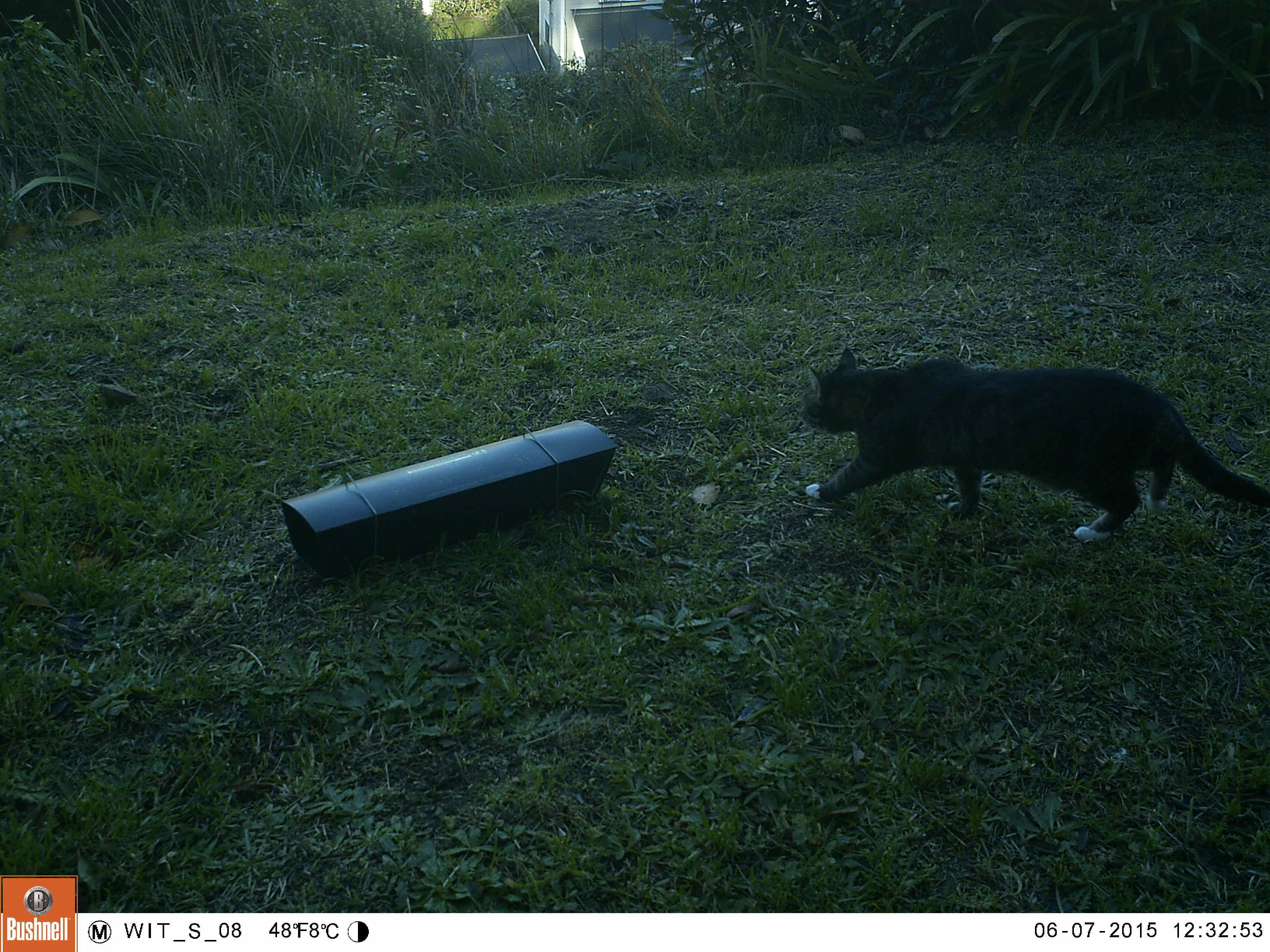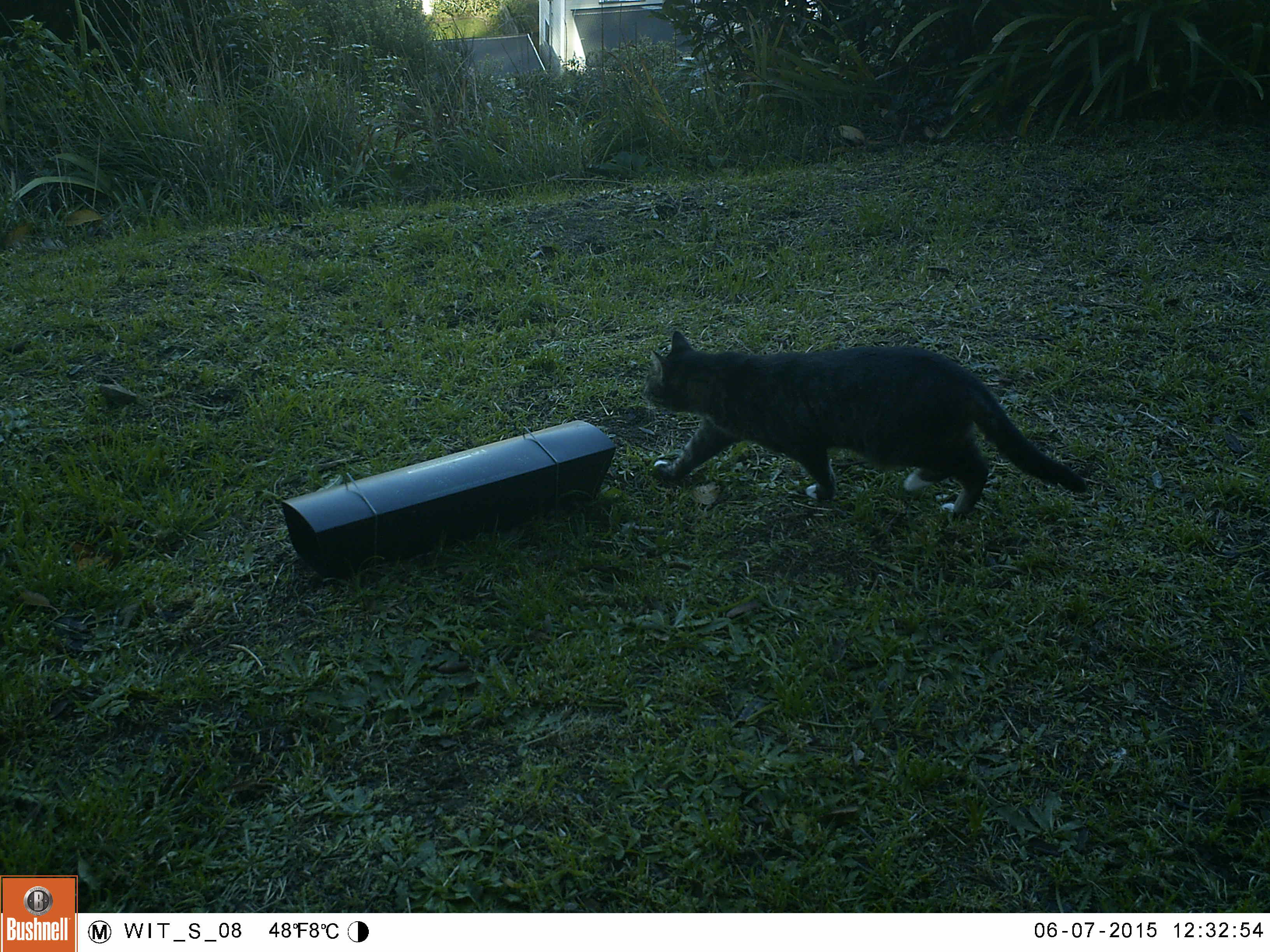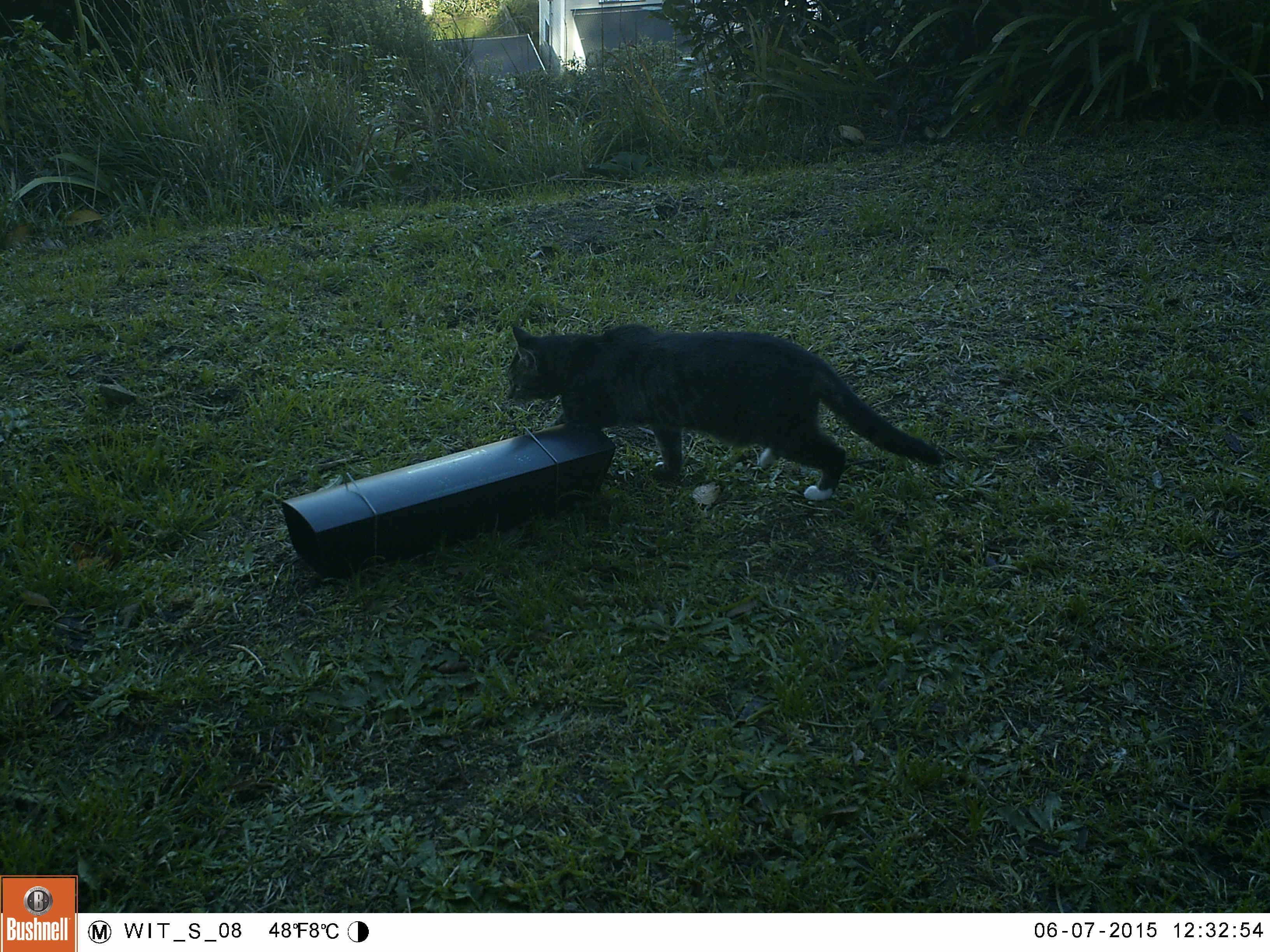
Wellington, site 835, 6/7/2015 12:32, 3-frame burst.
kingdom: Animalia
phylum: Chordata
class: Mammalia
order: Carnivora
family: Felidae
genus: Felis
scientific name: Felis catus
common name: cat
Cat (Felis catus).